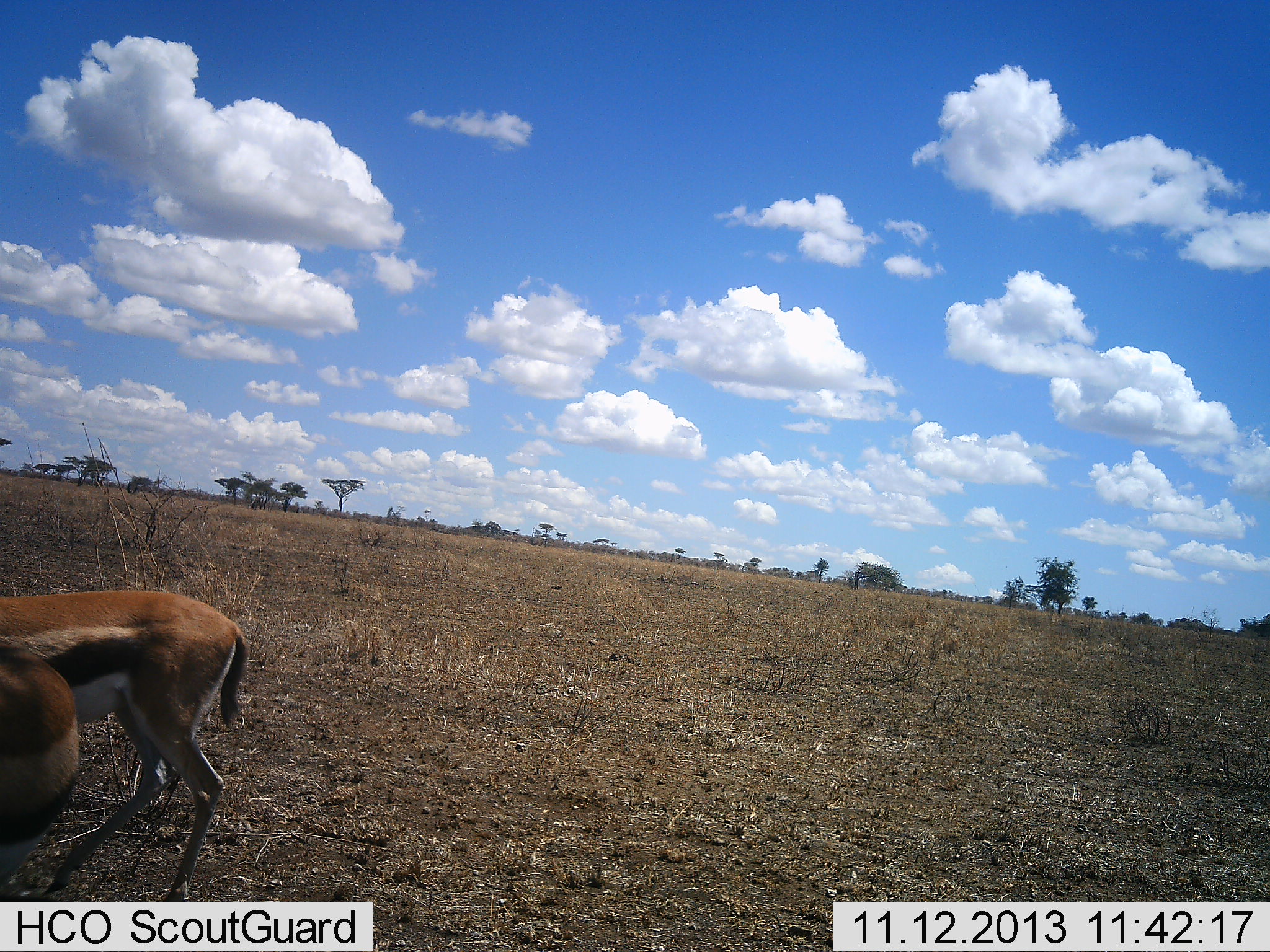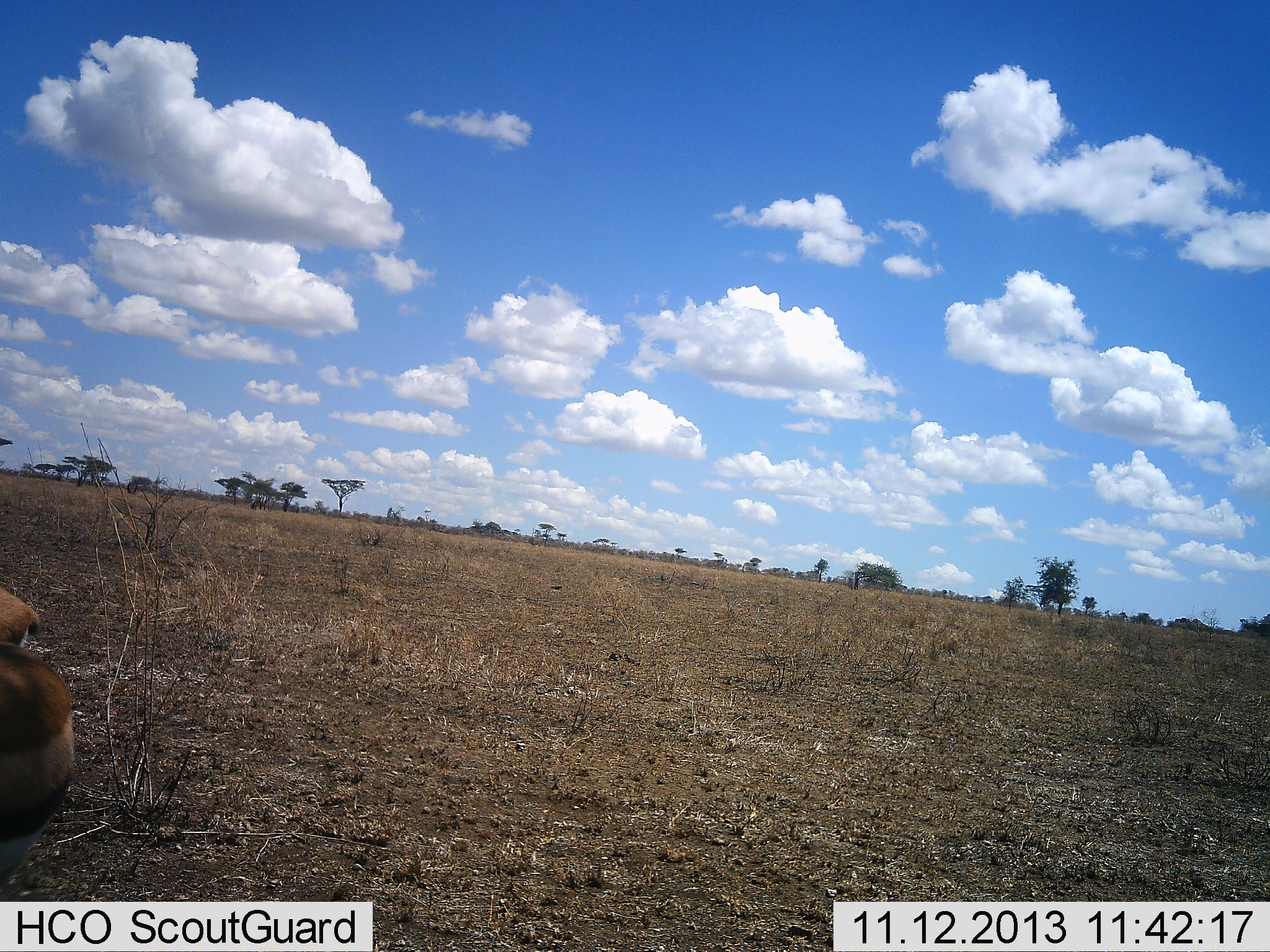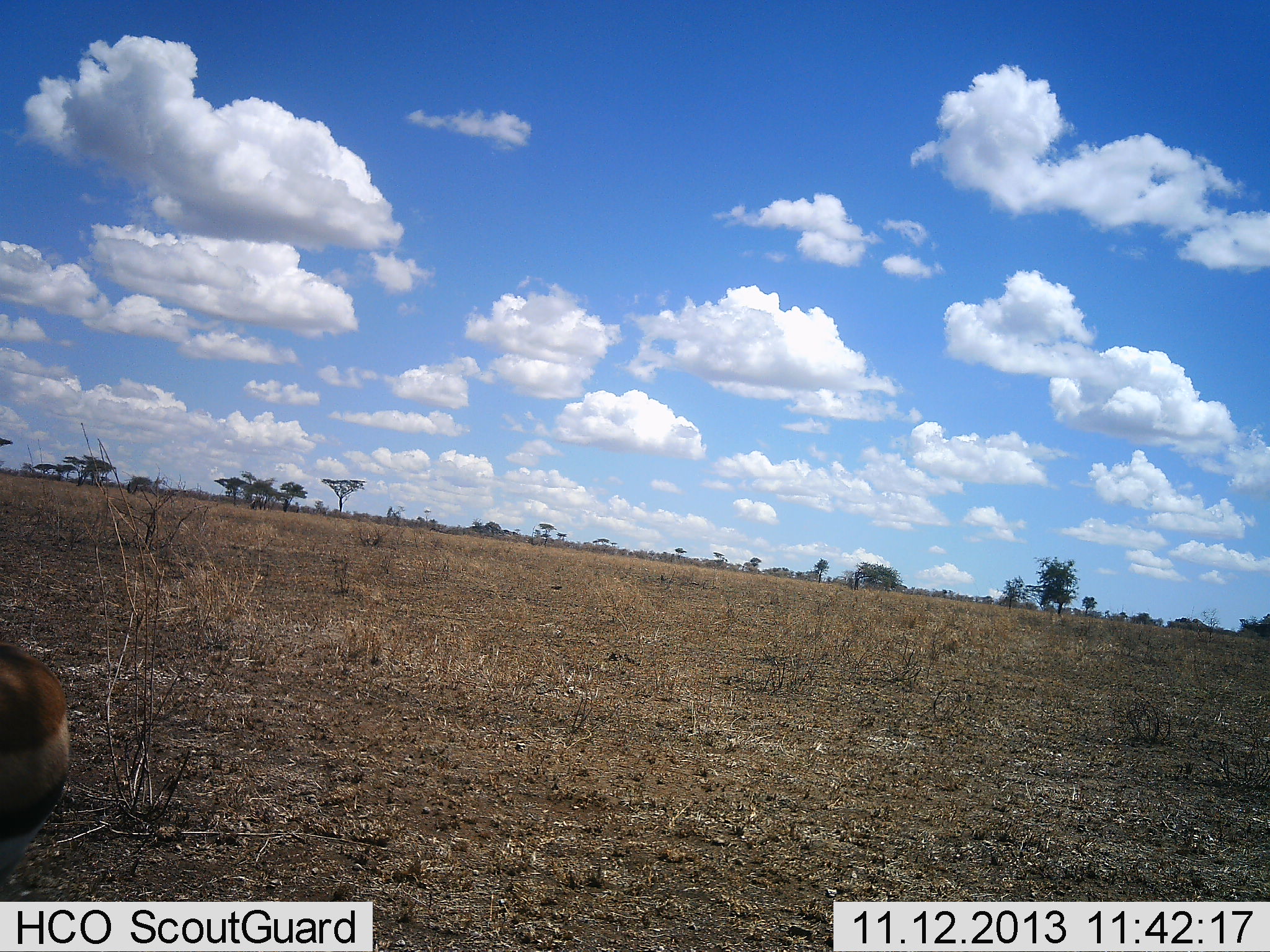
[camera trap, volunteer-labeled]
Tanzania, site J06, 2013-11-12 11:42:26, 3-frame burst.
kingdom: Animalia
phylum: Chordata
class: Mammalia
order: Artiodactyla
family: Bovidae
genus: Eudorcas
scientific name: Eudorcas thomsonii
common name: thomson's gazelle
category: gazellethomsons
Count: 2.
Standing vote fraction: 40%.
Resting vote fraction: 0%.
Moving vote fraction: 90%.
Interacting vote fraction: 0%.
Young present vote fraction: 0%.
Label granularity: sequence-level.